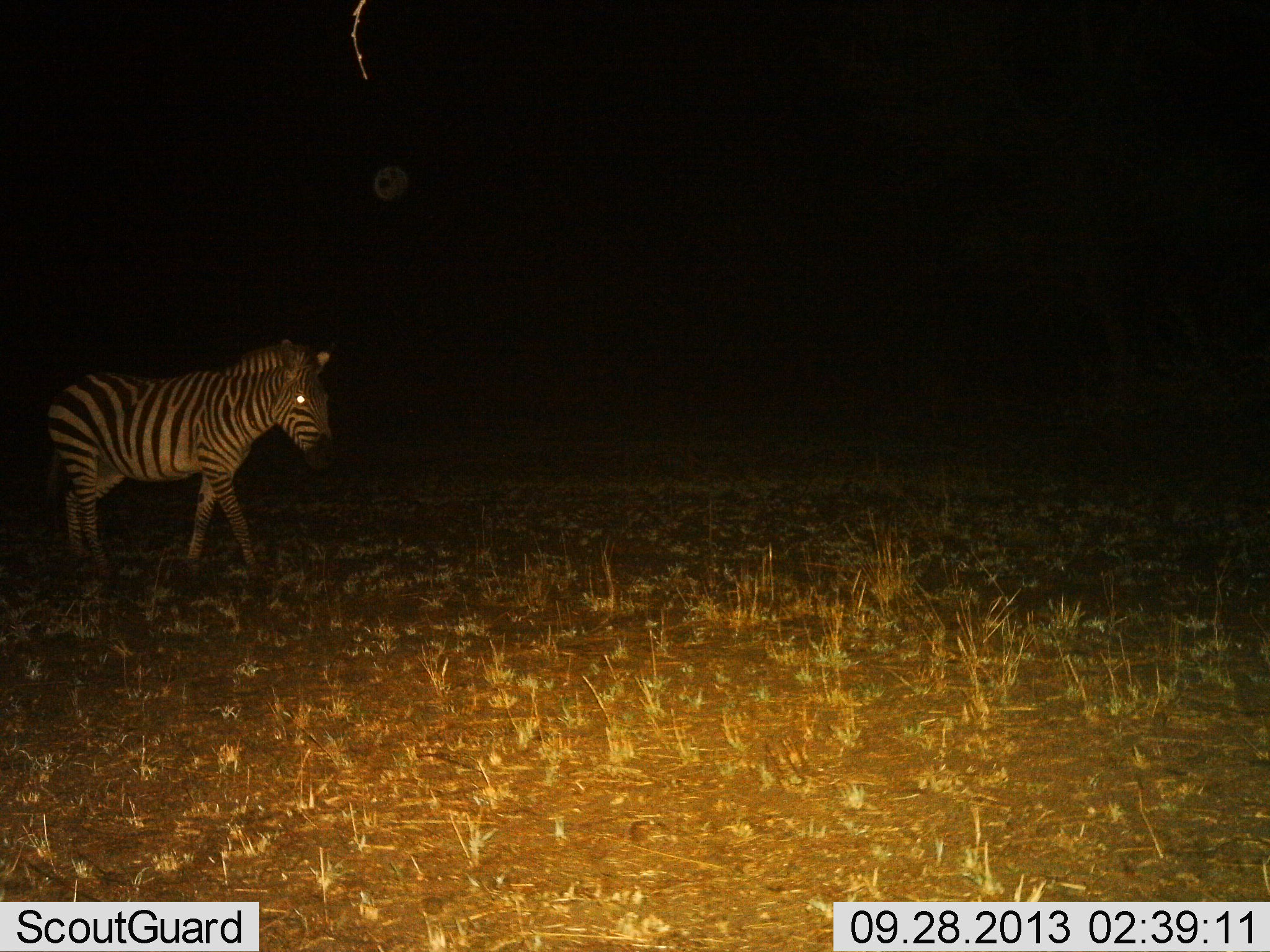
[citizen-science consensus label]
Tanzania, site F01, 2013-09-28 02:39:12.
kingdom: Animalia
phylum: Chordata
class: Mammalia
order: Perissodactyla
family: Equidae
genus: Equus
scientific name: Equus quagga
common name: plains zebra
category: zebra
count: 1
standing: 19%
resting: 0%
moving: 81%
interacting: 0%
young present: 0%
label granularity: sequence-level